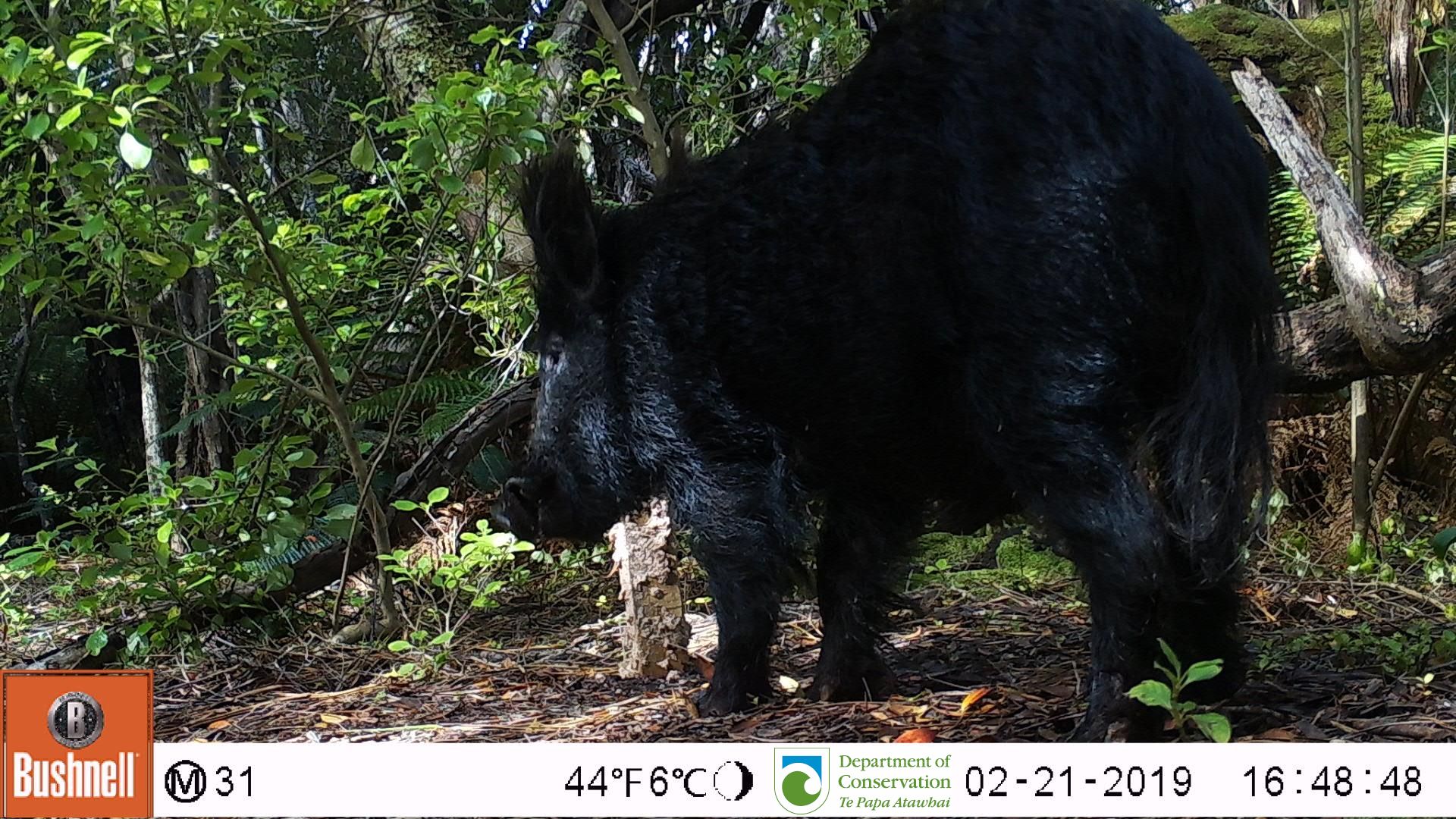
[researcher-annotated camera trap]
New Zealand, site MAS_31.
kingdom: Animalia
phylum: Chordata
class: Mammalia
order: Artiodactyla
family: Suidae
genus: Sus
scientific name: Sus scrofa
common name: pig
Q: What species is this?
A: Pig (Sus scrofa).